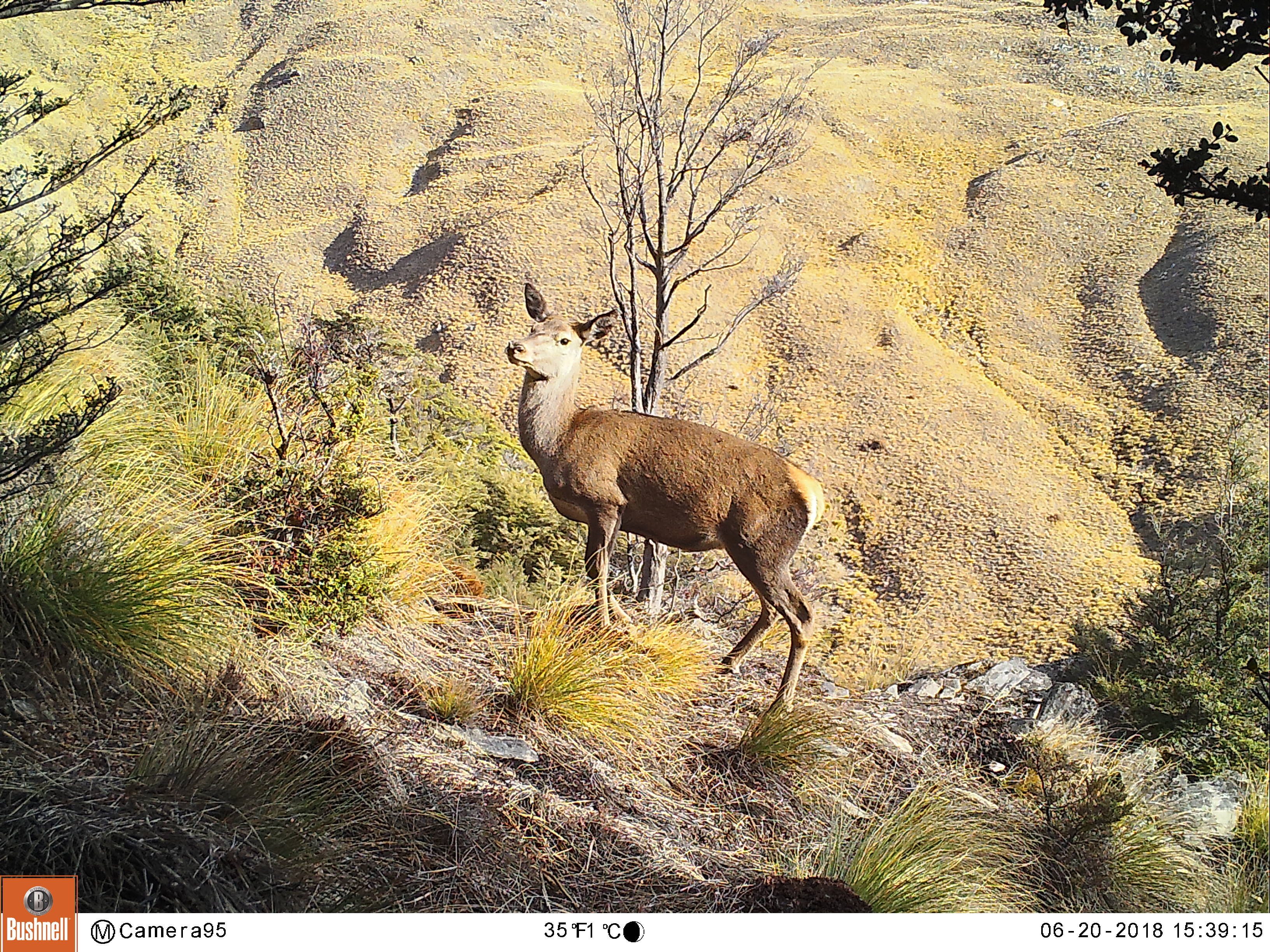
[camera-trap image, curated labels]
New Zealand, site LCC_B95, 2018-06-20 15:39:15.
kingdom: Animalia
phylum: Chordata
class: Mammalia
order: Artiodactyla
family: Cervidae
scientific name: Cervidae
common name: deer